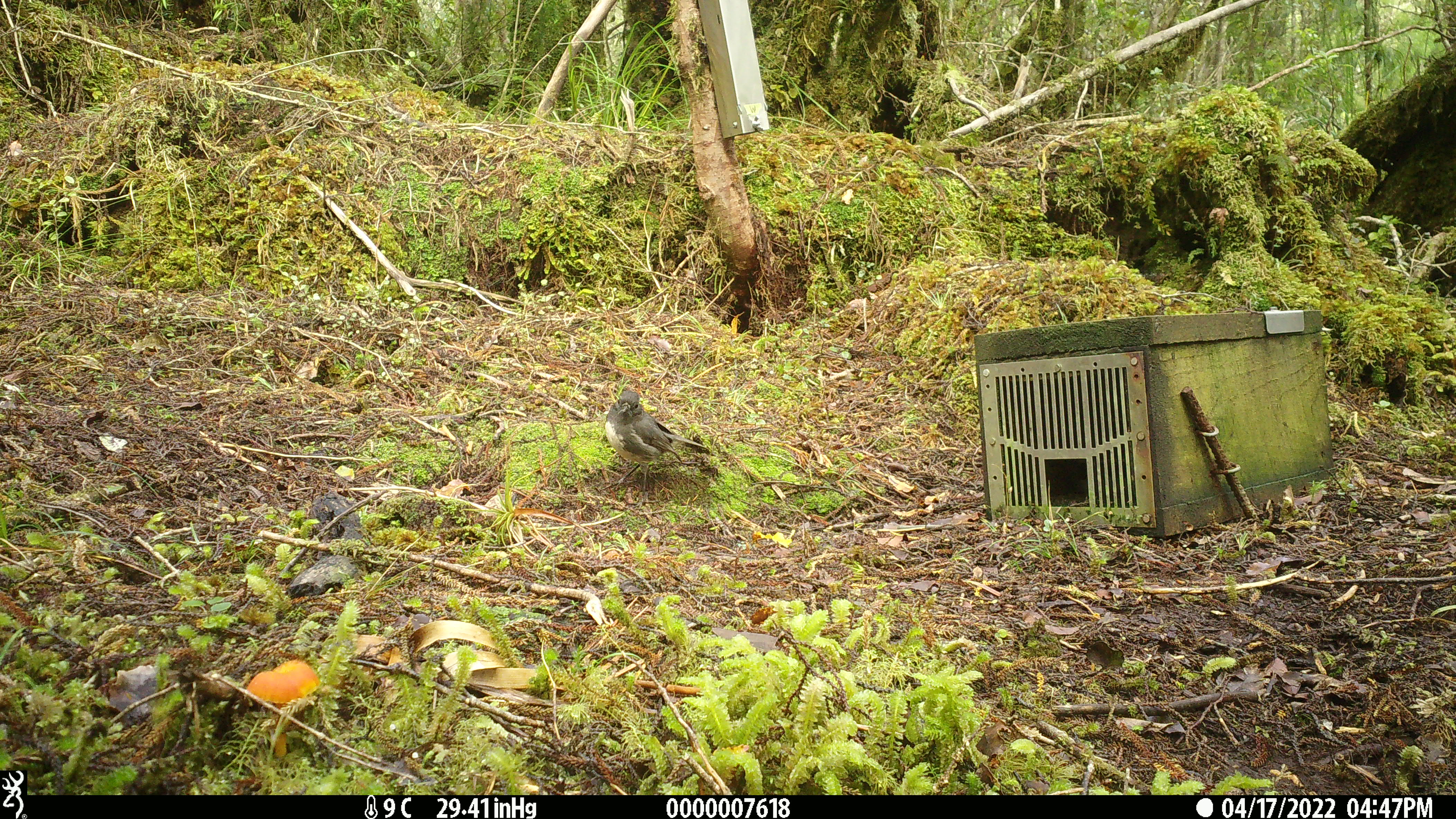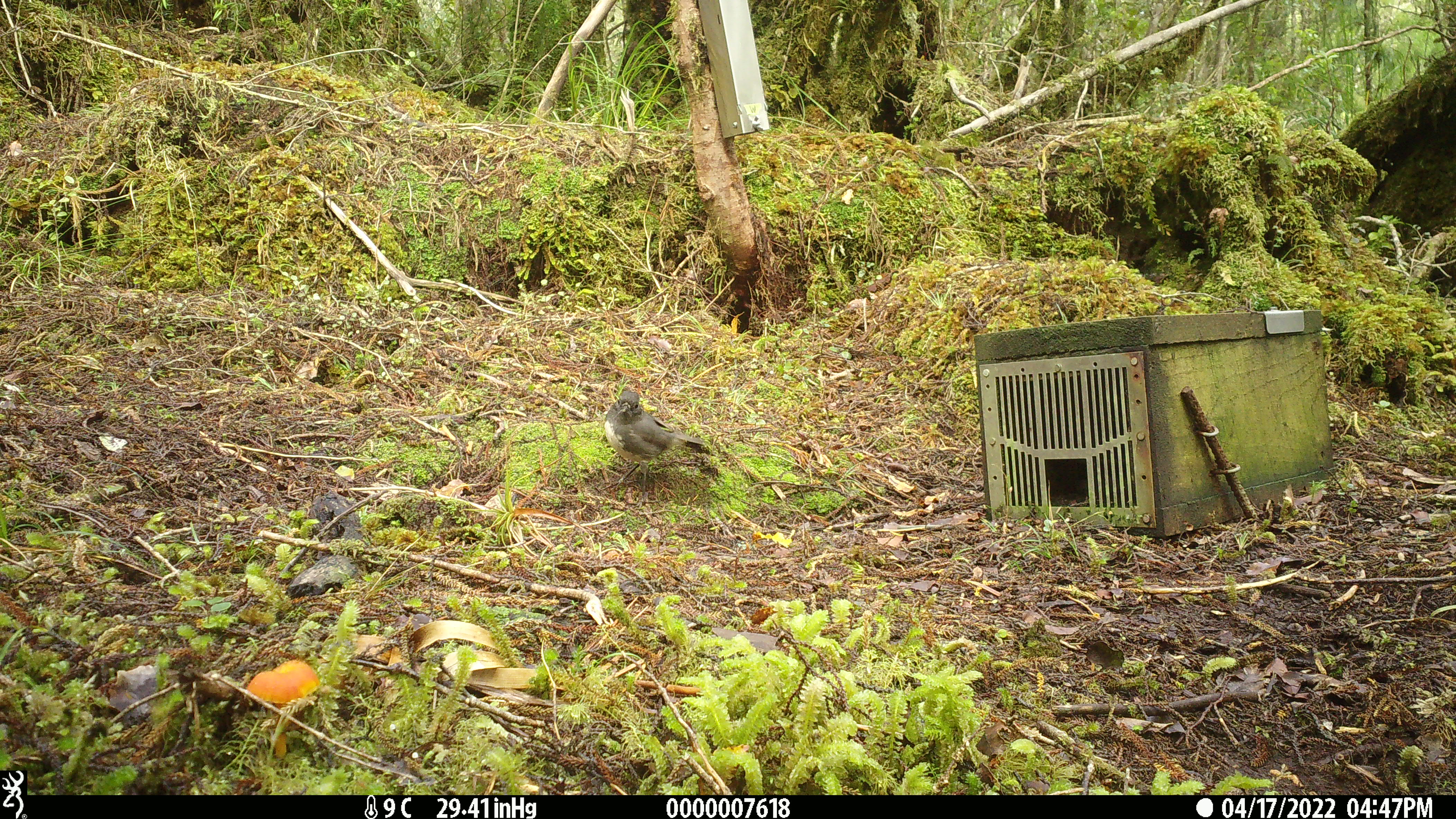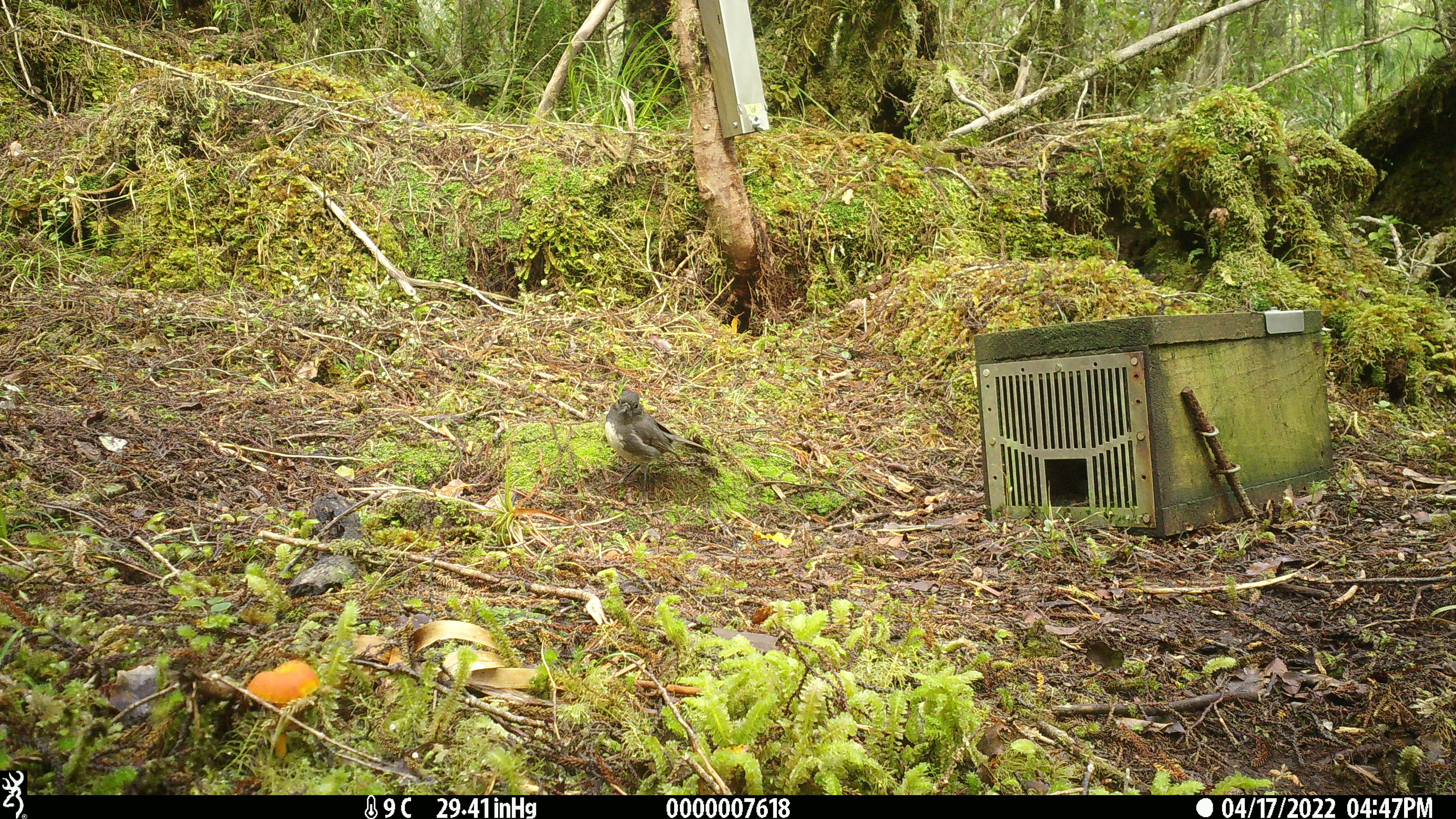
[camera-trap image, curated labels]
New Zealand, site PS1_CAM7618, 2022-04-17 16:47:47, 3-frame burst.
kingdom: Animalia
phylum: Chordata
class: Aves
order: Passeriformes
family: Petroicidae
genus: Petroica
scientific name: Petroica australis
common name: new zealand robin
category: robin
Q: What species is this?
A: Robin (new zealand robin) (Petroica australis).